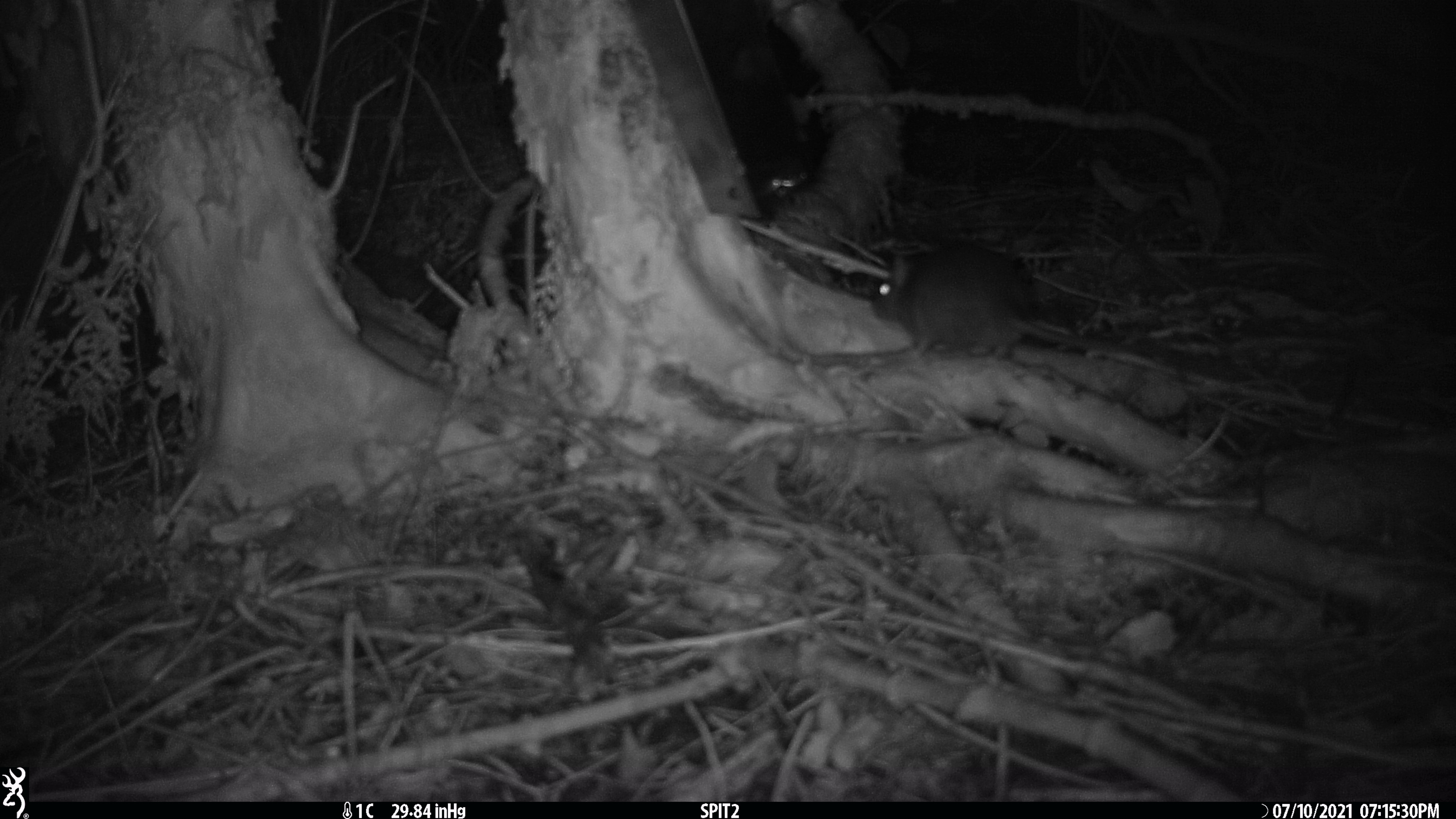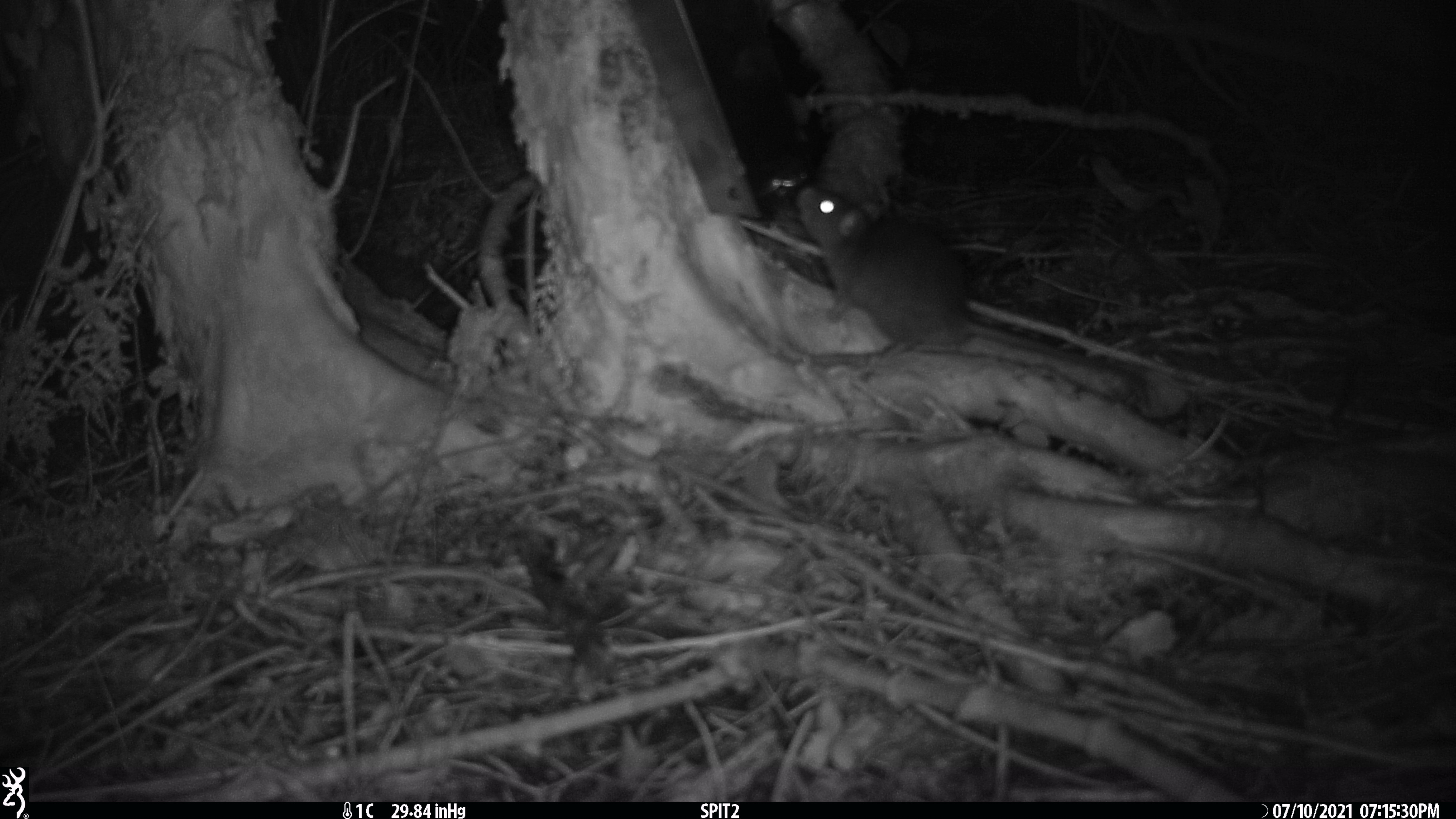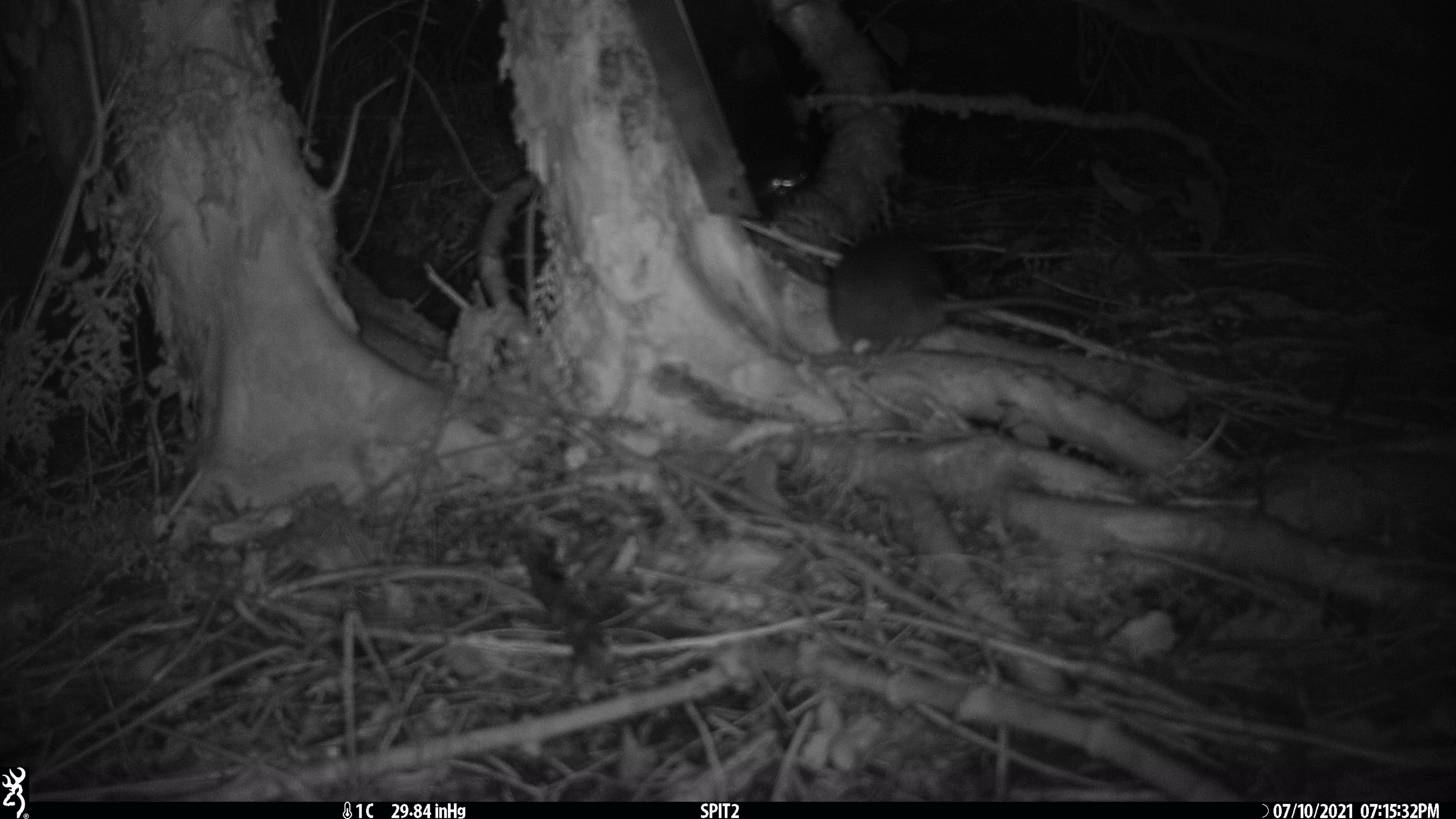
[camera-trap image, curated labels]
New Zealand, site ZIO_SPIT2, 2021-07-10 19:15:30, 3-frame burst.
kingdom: Animalia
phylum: Chordata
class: Mammalia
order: Rodentia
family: Muridae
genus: Rattus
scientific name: Rattus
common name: rat